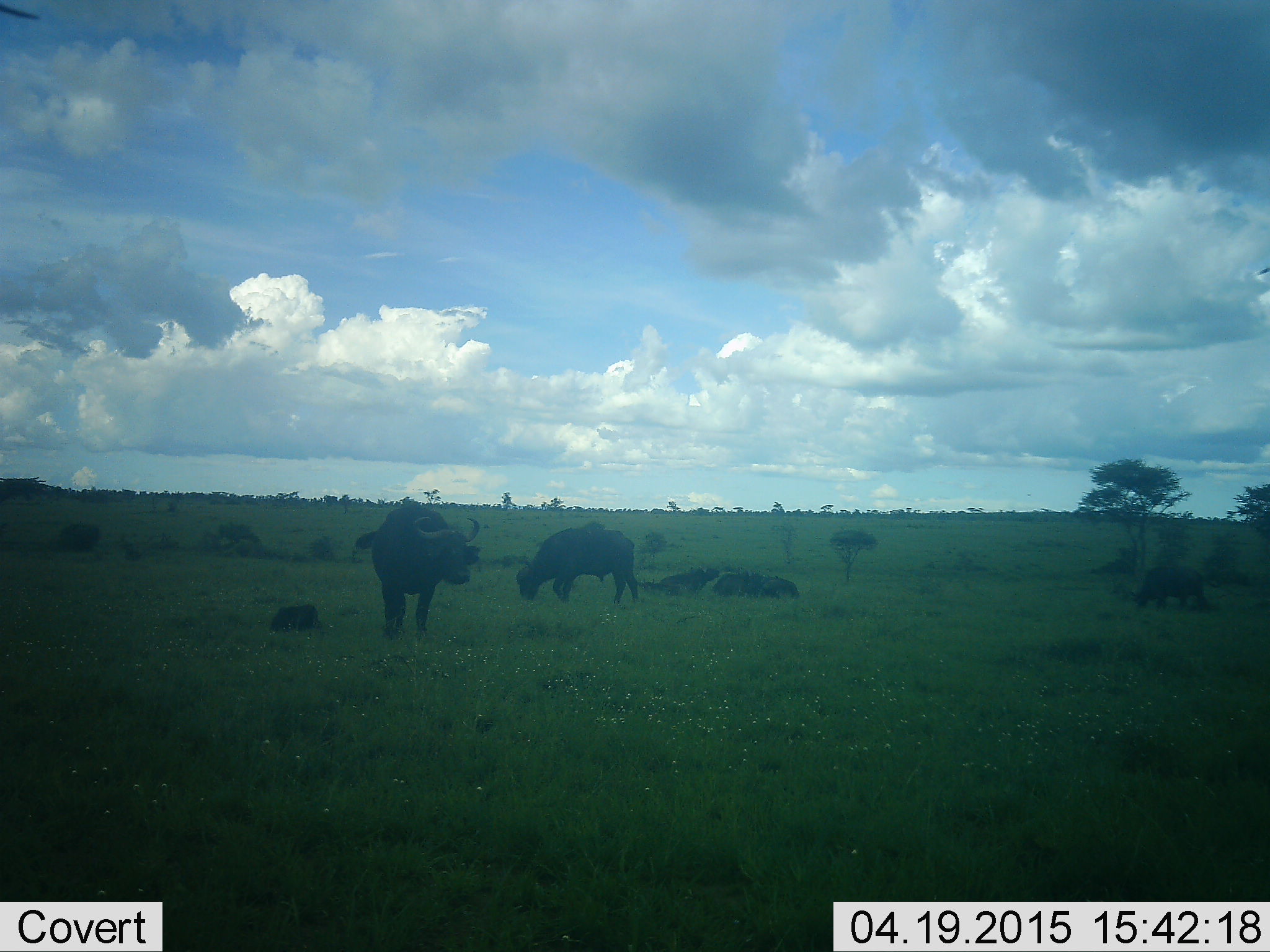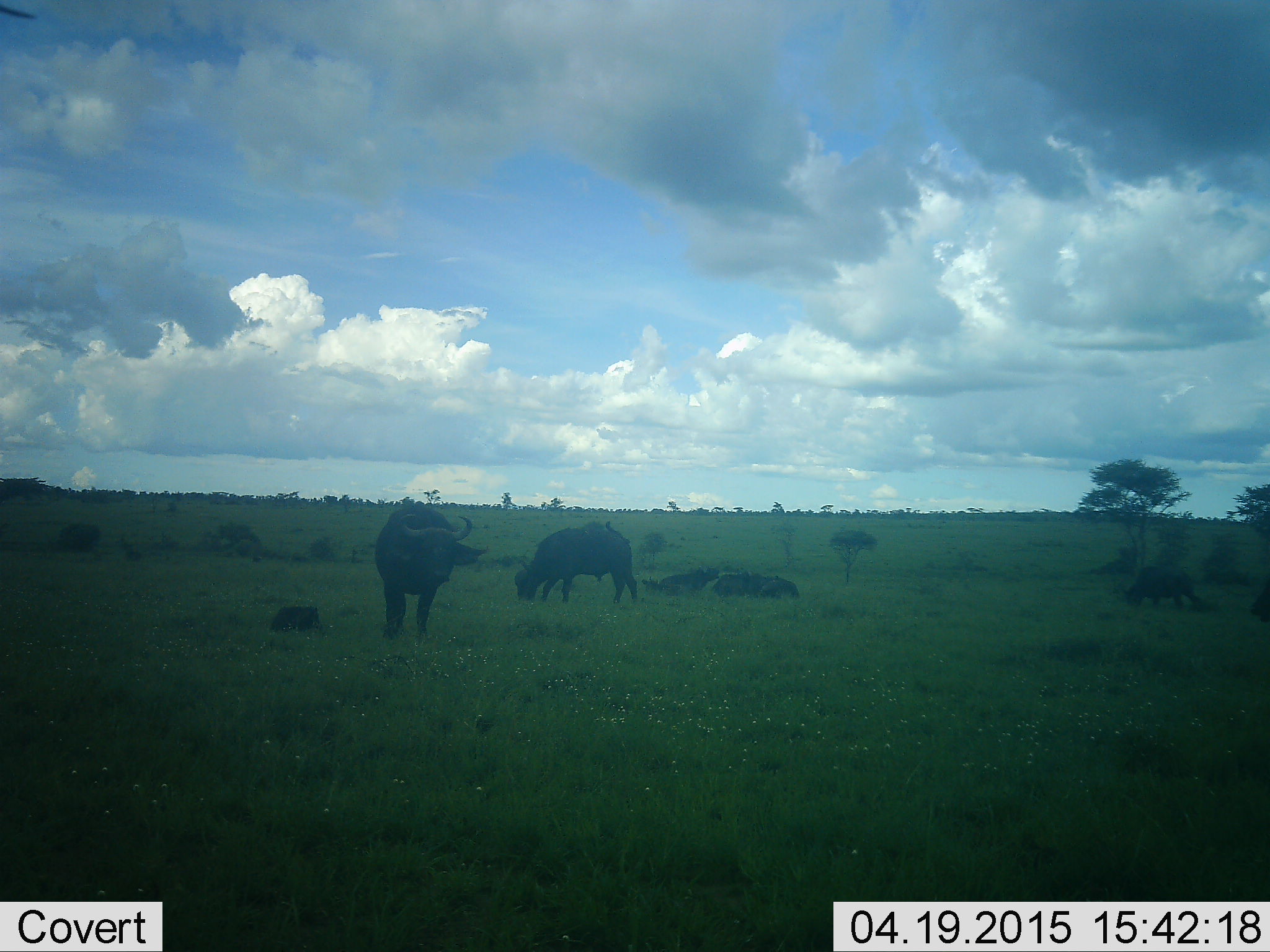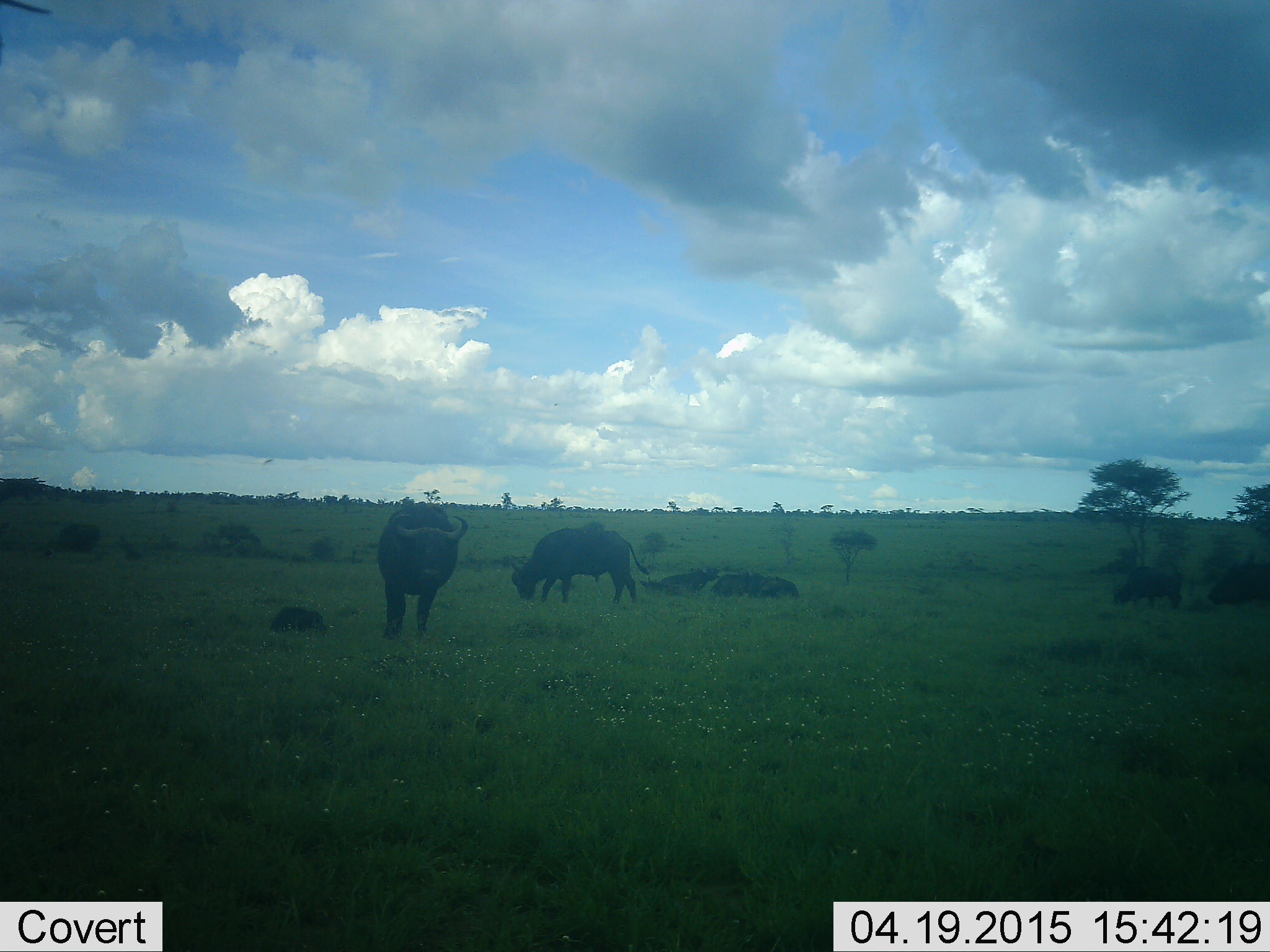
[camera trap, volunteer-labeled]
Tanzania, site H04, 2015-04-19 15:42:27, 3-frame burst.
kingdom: Animalia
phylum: Chordata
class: Mammalia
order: Artiodactyla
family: Bovidae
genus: Syncerus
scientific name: Syncerus caffer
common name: cape buffalo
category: buffalo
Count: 6.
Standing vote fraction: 73%.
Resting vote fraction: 64%.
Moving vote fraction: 36%.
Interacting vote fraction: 0%.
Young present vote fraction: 55%.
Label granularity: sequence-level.